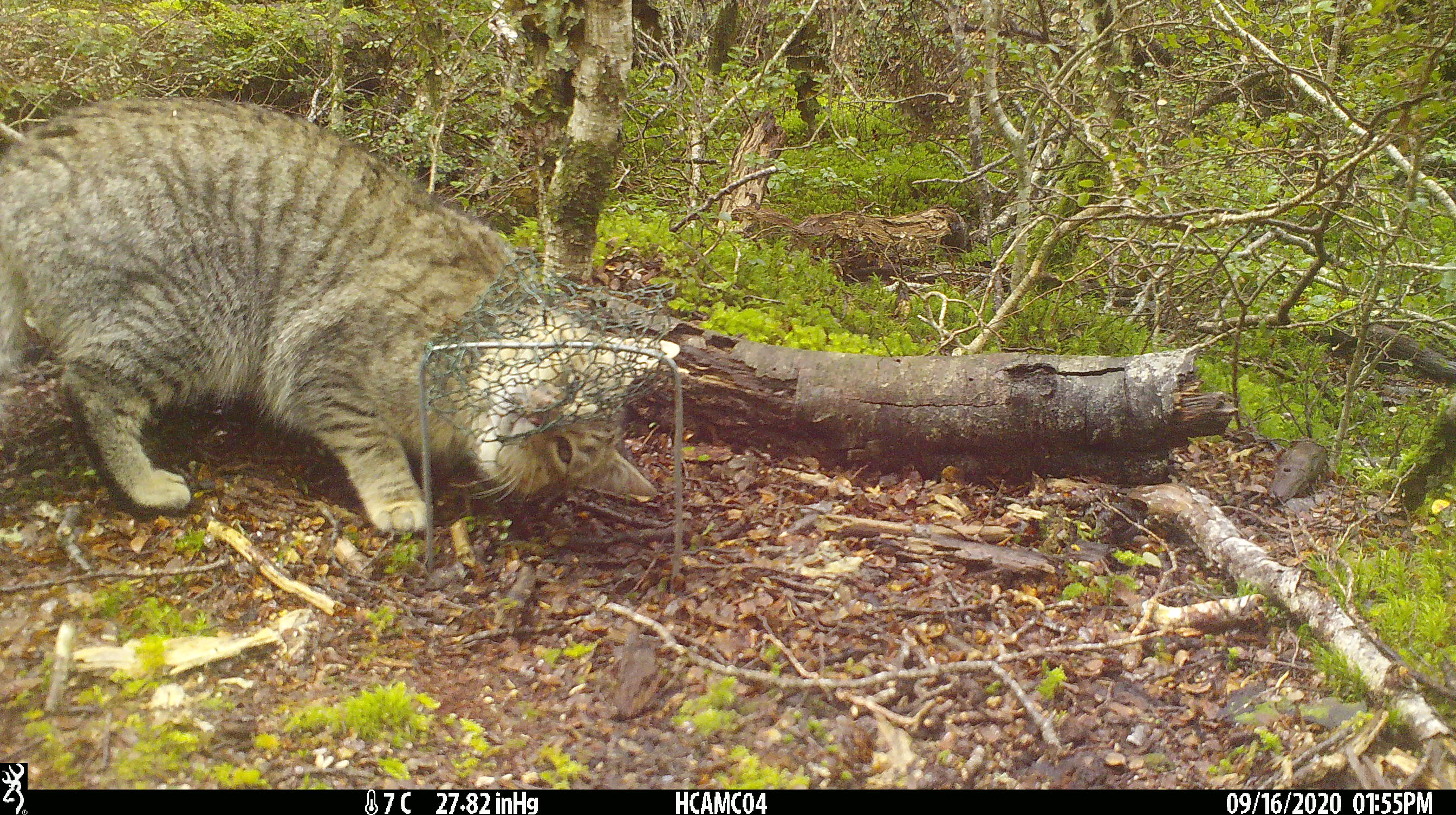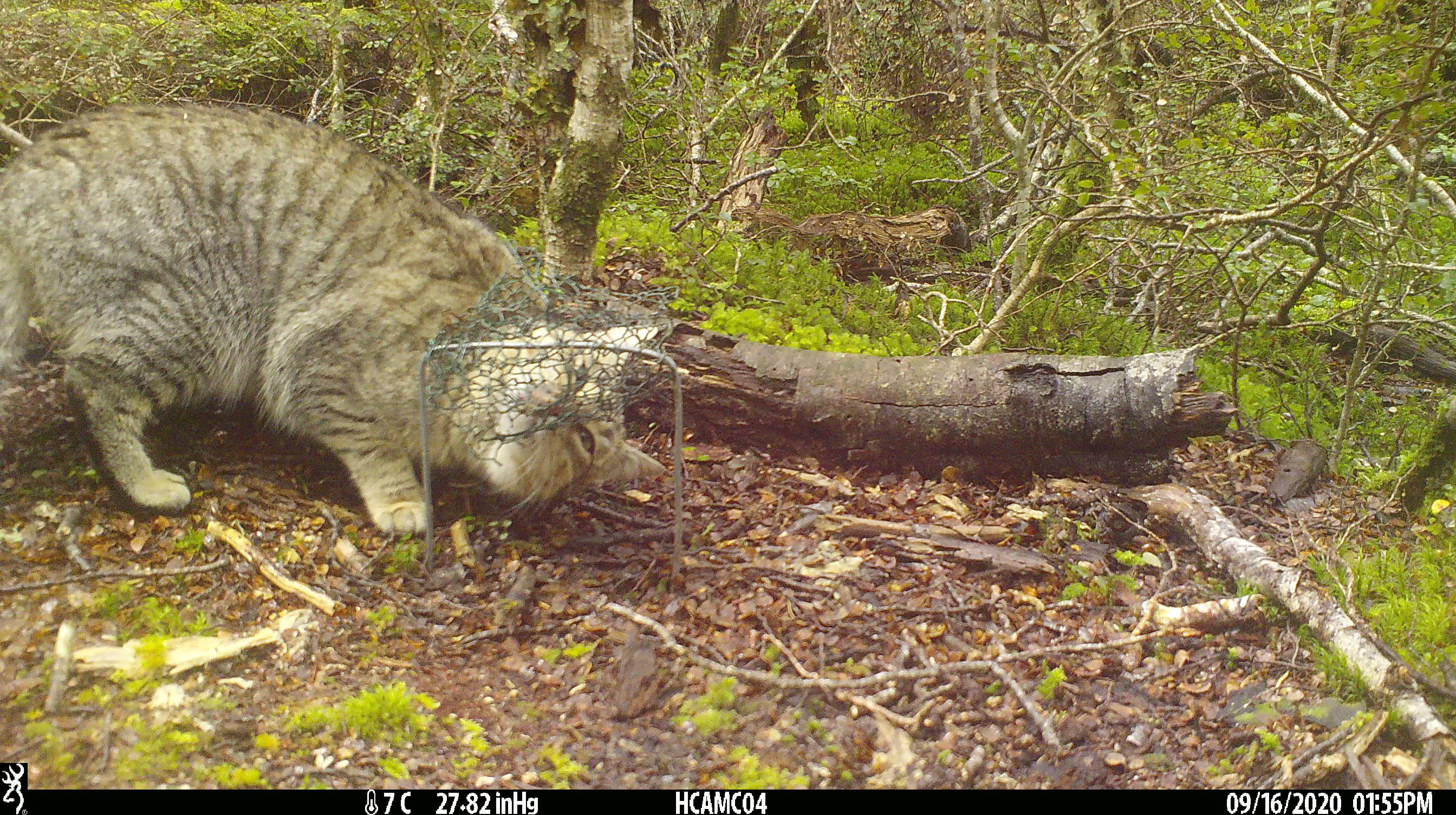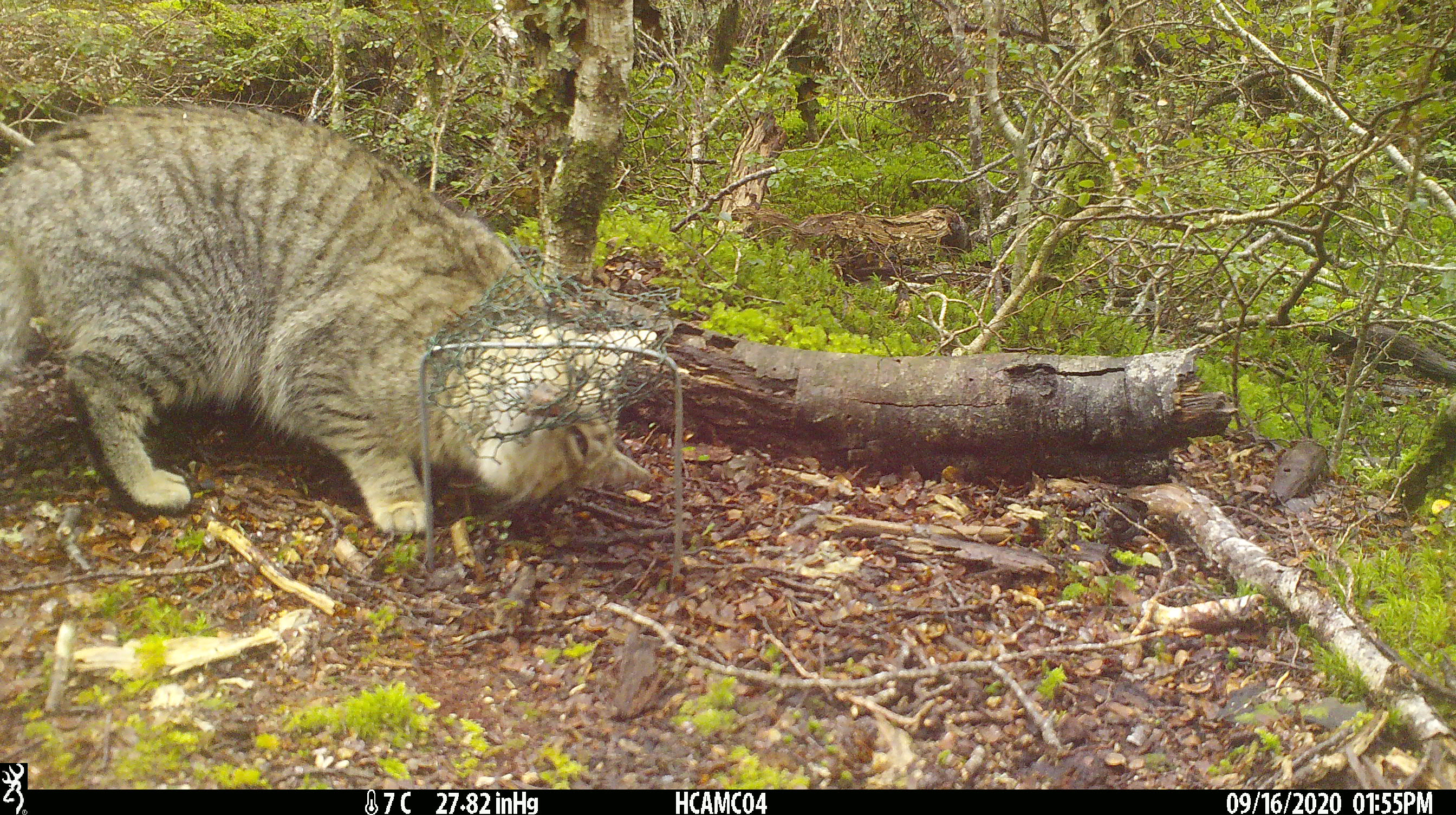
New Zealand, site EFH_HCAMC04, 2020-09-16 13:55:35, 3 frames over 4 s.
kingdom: Animalia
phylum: Chordata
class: Mammalia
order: Carnivora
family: Felidae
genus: Felis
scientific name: Felis catus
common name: domestic cat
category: cat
Cat (domestic cat) (Felis catus).